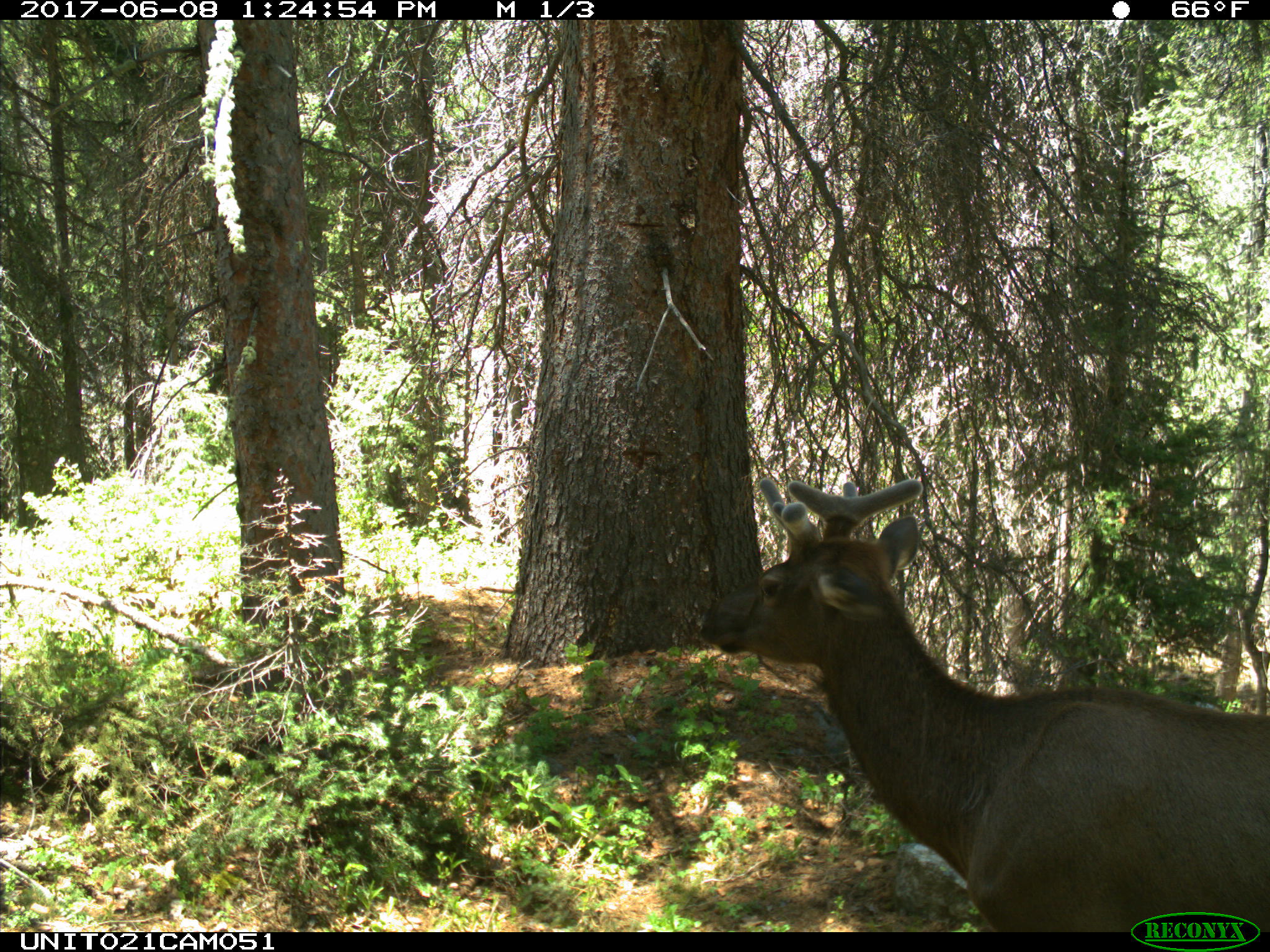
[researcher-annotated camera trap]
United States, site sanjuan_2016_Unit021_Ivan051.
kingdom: Animalia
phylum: Chordata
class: Mammalia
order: Artiodactyla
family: Cervidae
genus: Cervus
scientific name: Cervus elaphus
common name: red deer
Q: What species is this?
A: Cervus elaphus (red deer).